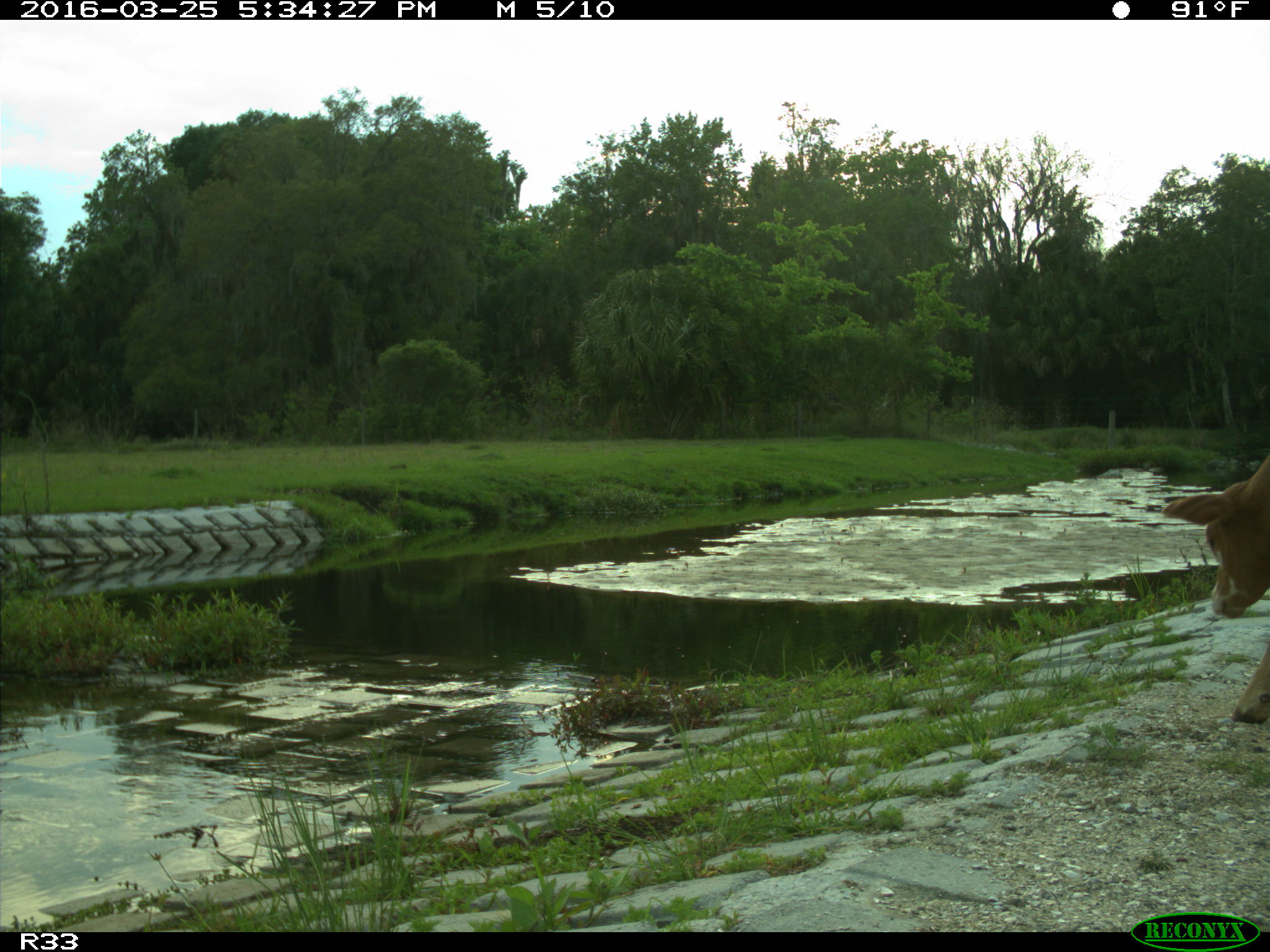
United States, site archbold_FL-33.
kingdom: Animalia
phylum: Chordata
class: Mammalia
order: Artiodactyla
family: Bovidae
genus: Bos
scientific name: Bos taurus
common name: domestic cow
Bos taurus (domestic cow).